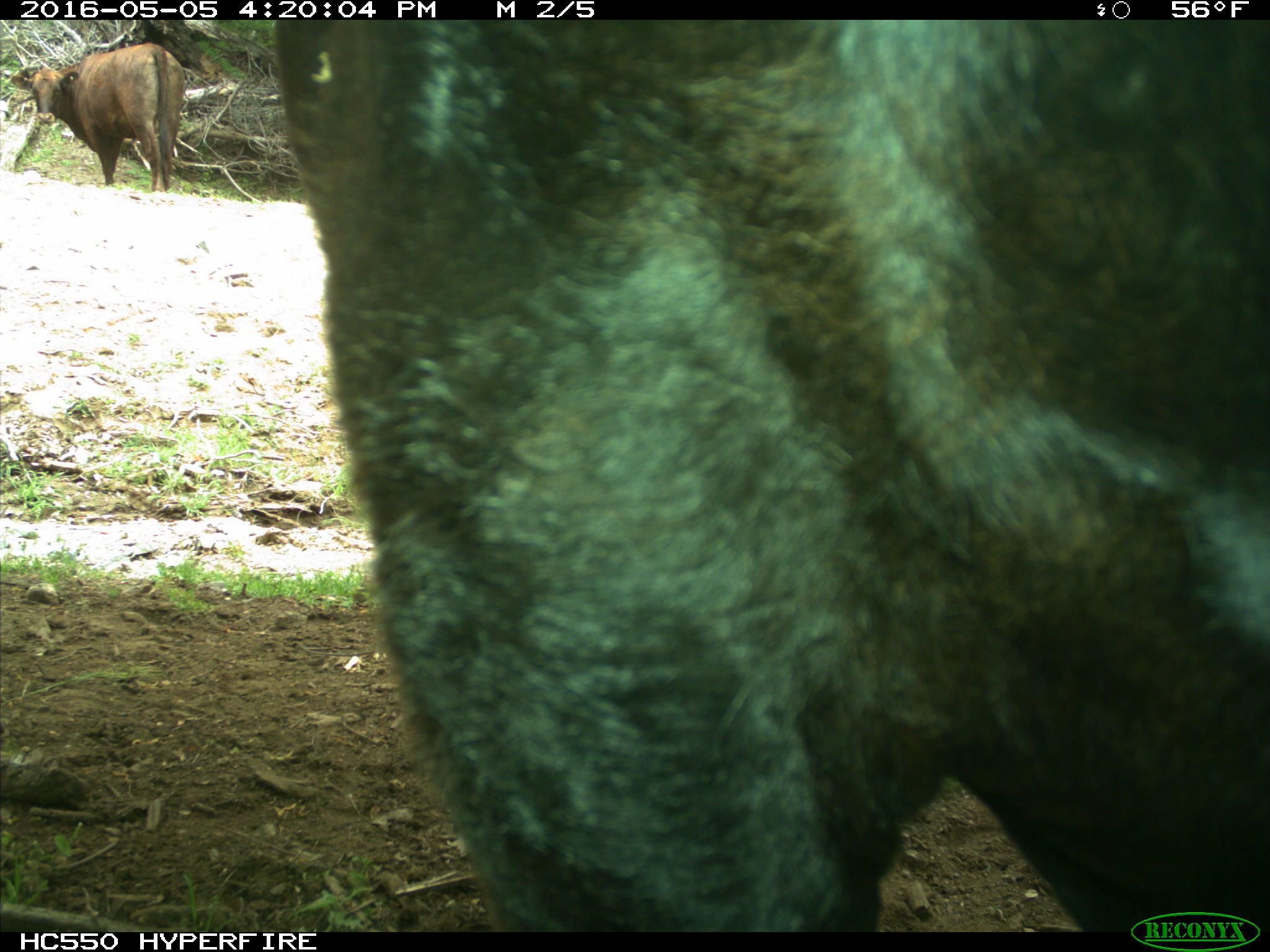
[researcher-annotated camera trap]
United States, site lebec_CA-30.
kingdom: Animalia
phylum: Chordata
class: Mammalia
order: Artiodactyla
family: Bovidae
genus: Bos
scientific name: Bos taurus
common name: domestic cow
Bos taurus (domestic cow).